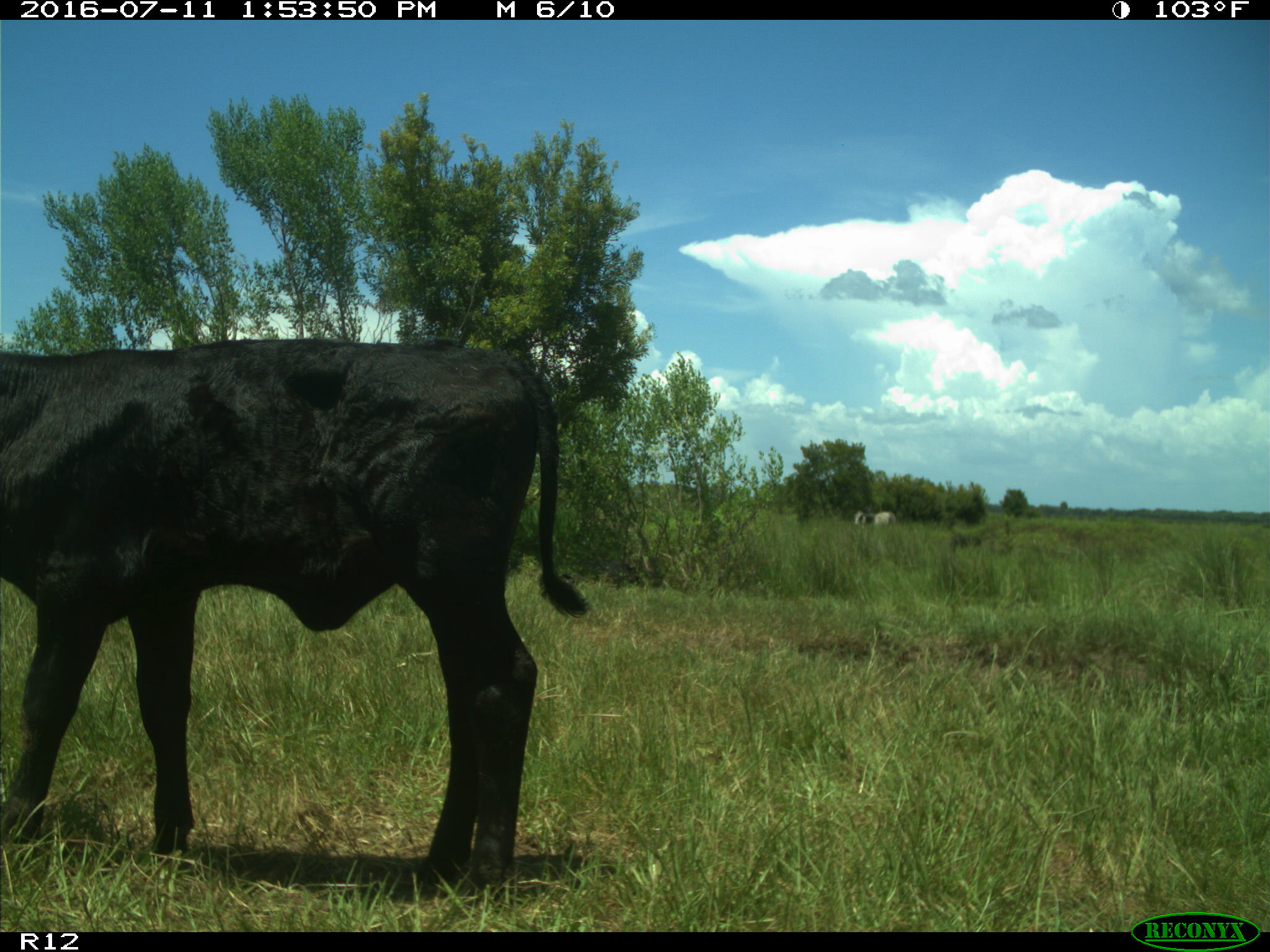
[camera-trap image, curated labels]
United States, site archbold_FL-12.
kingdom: Animalia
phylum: Chordata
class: Mammalia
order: Artiodactyla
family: Bovidae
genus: Bos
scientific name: Bos taurus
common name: domestic cow